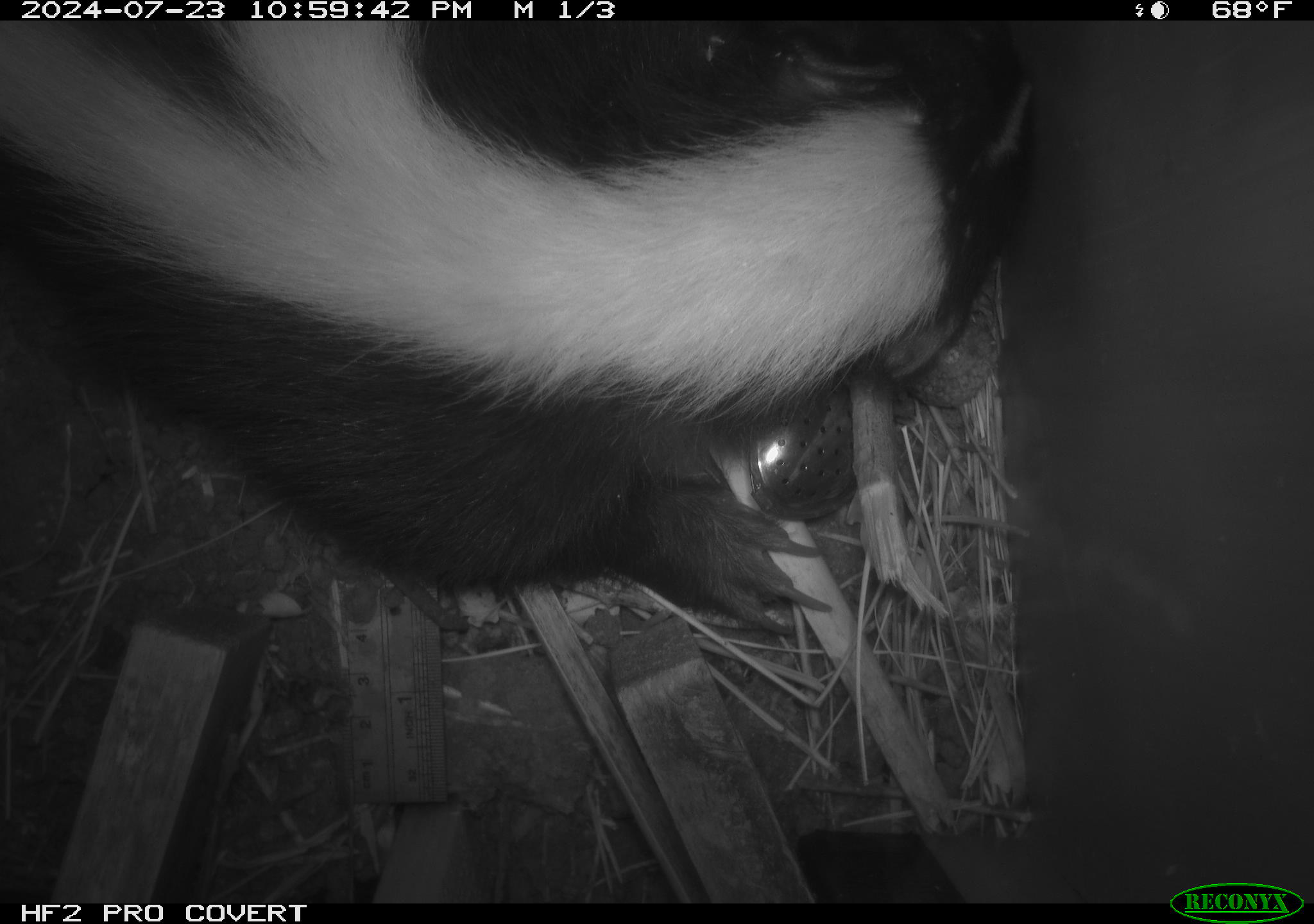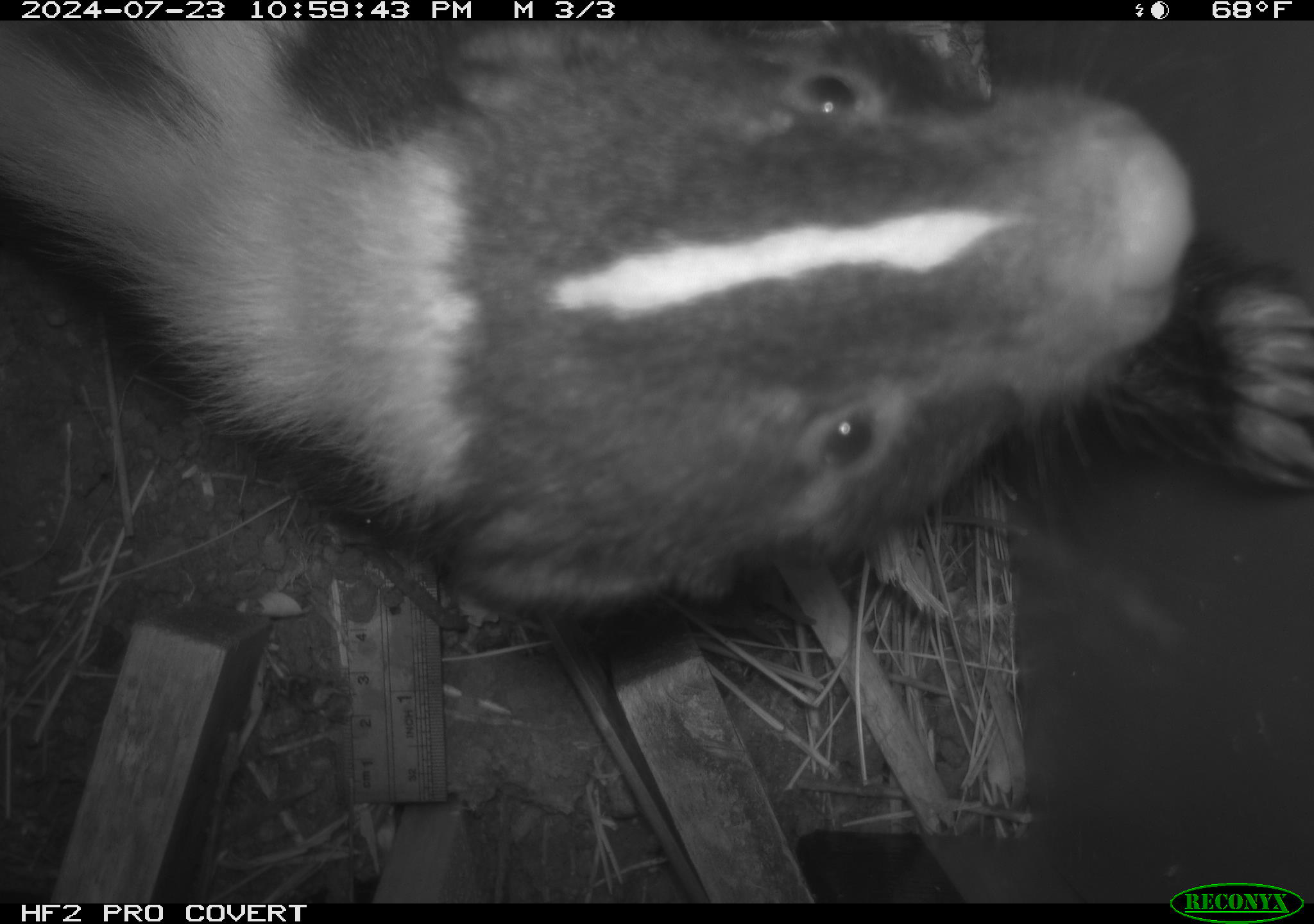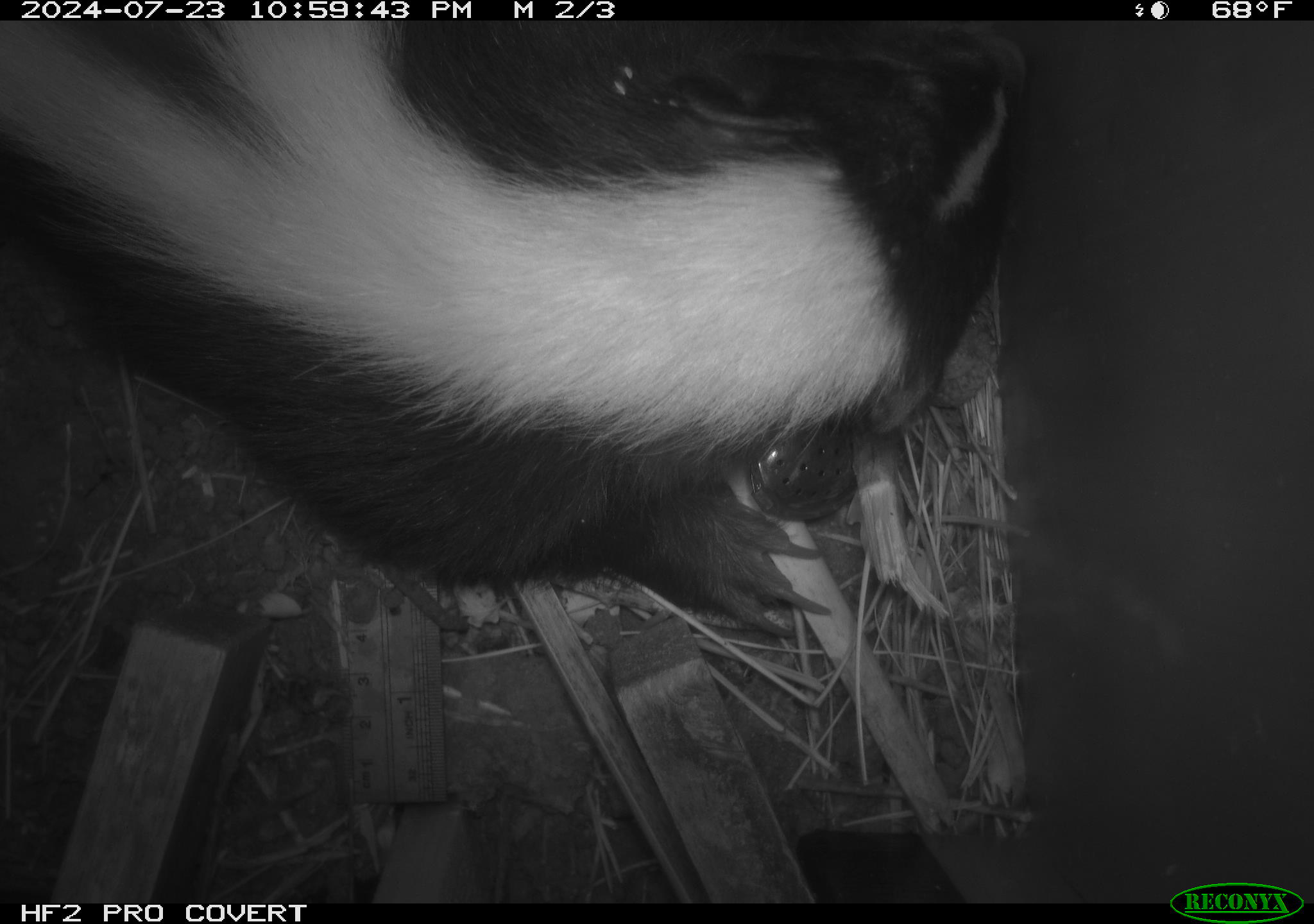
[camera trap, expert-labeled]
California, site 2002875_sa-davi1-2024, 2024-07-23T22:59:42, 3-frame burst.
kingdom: Animalia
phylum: Chordata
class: Mammalia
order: Carnivora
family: Mephitidae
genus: Mephitis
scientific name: Mephitis mephitis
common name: striped skunk